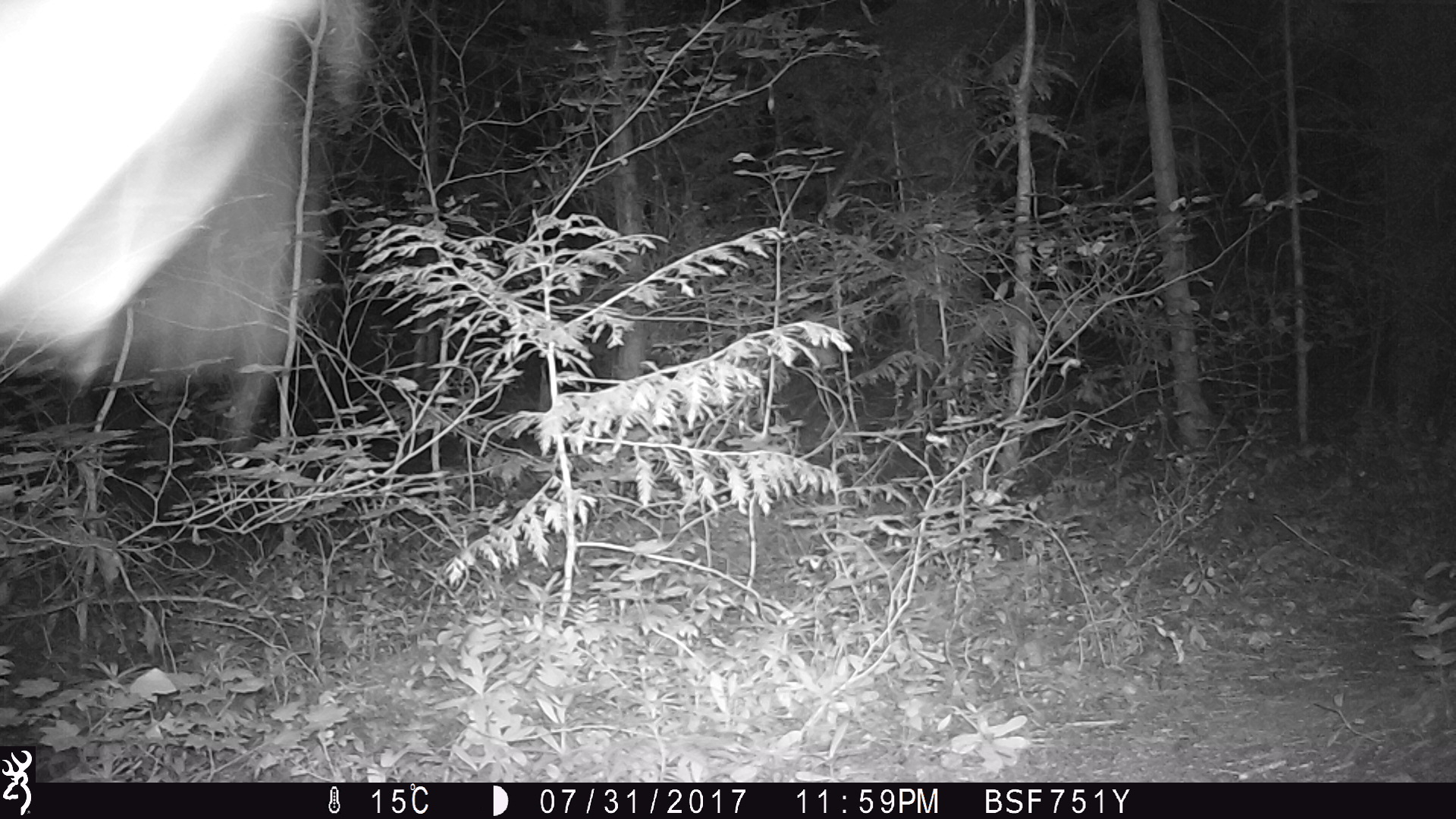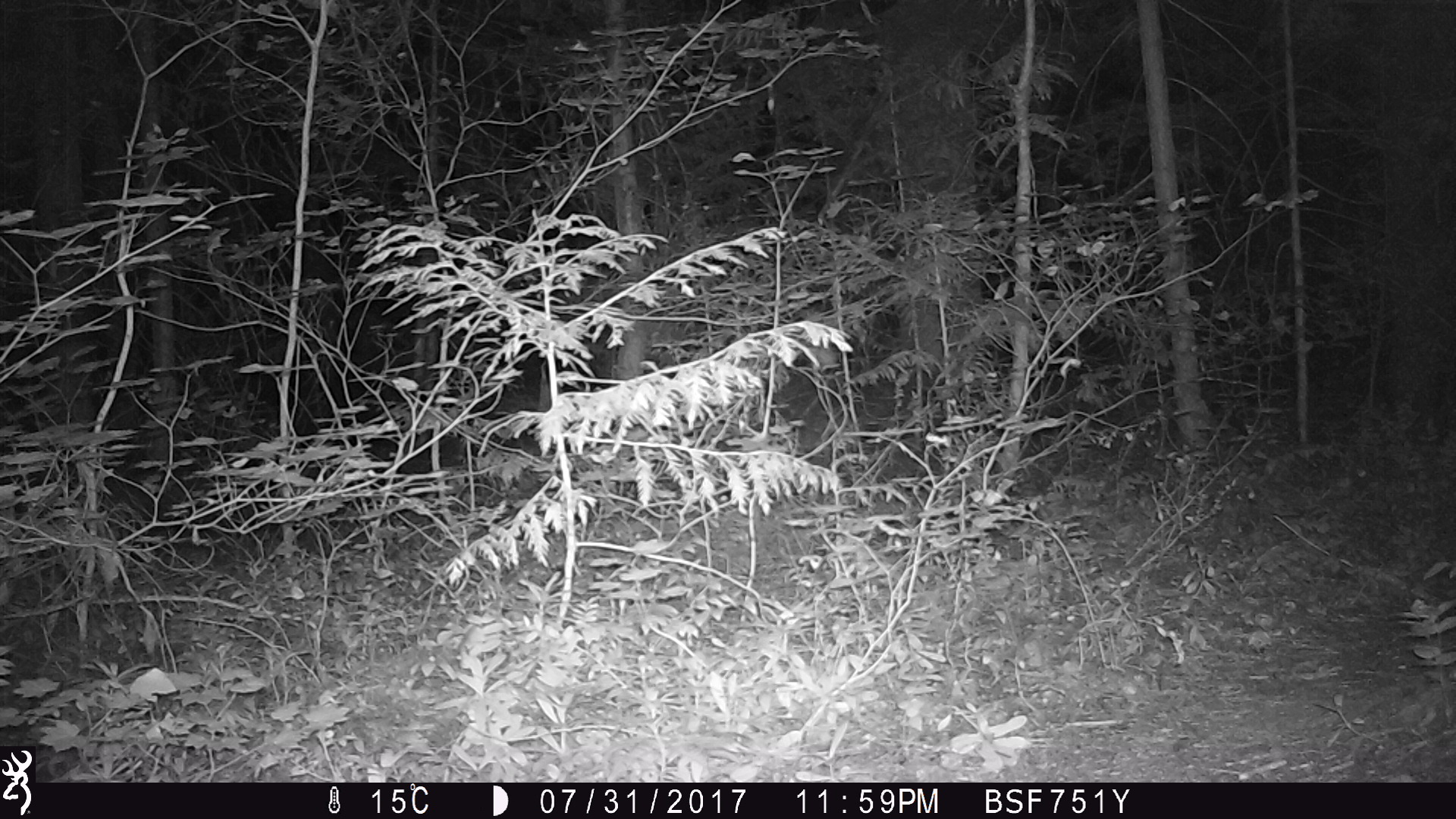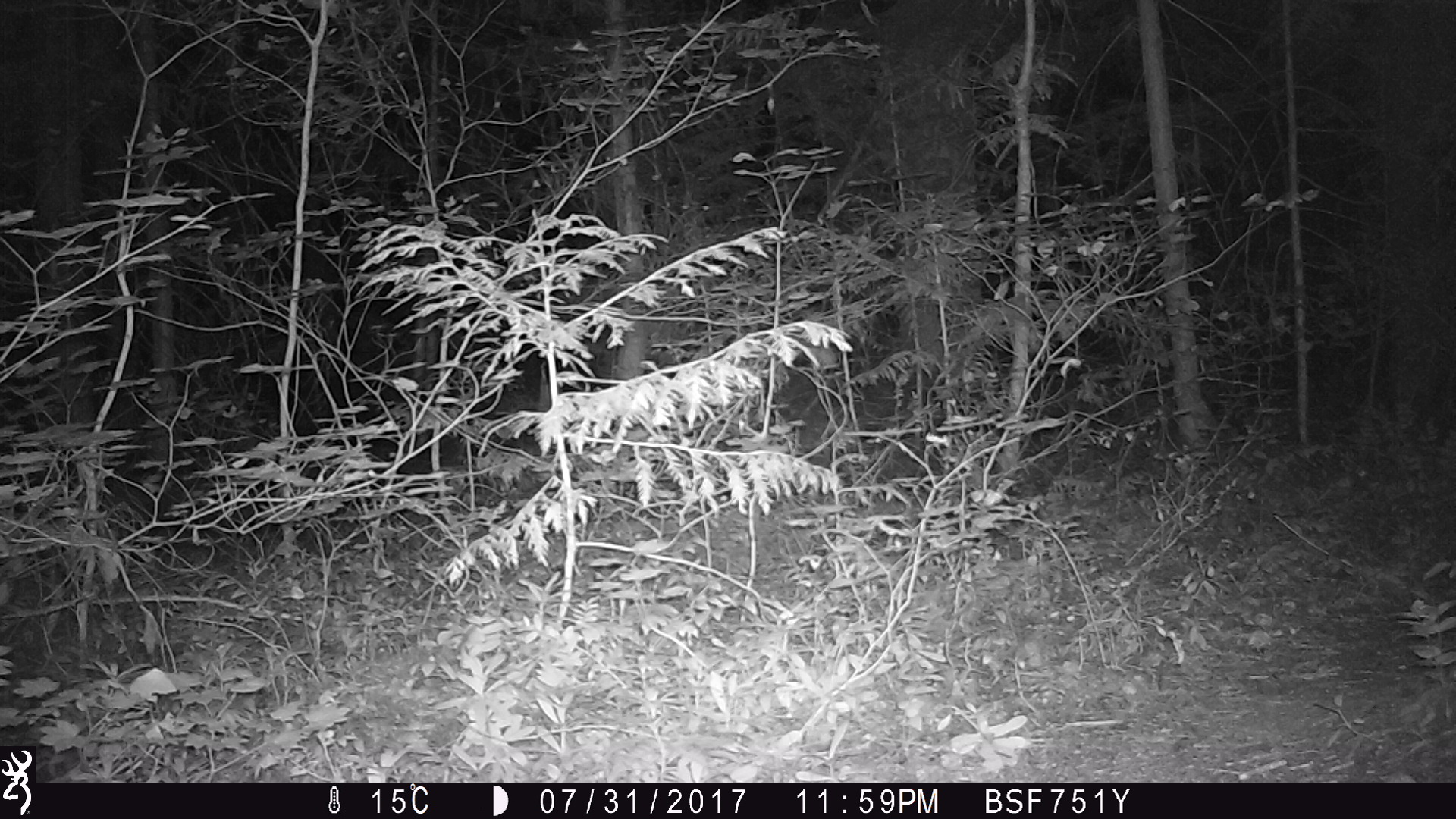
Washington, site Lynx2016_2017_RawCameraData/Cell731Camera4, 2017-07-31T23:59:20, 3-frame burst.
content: unidentified animal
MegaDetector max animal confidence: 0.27